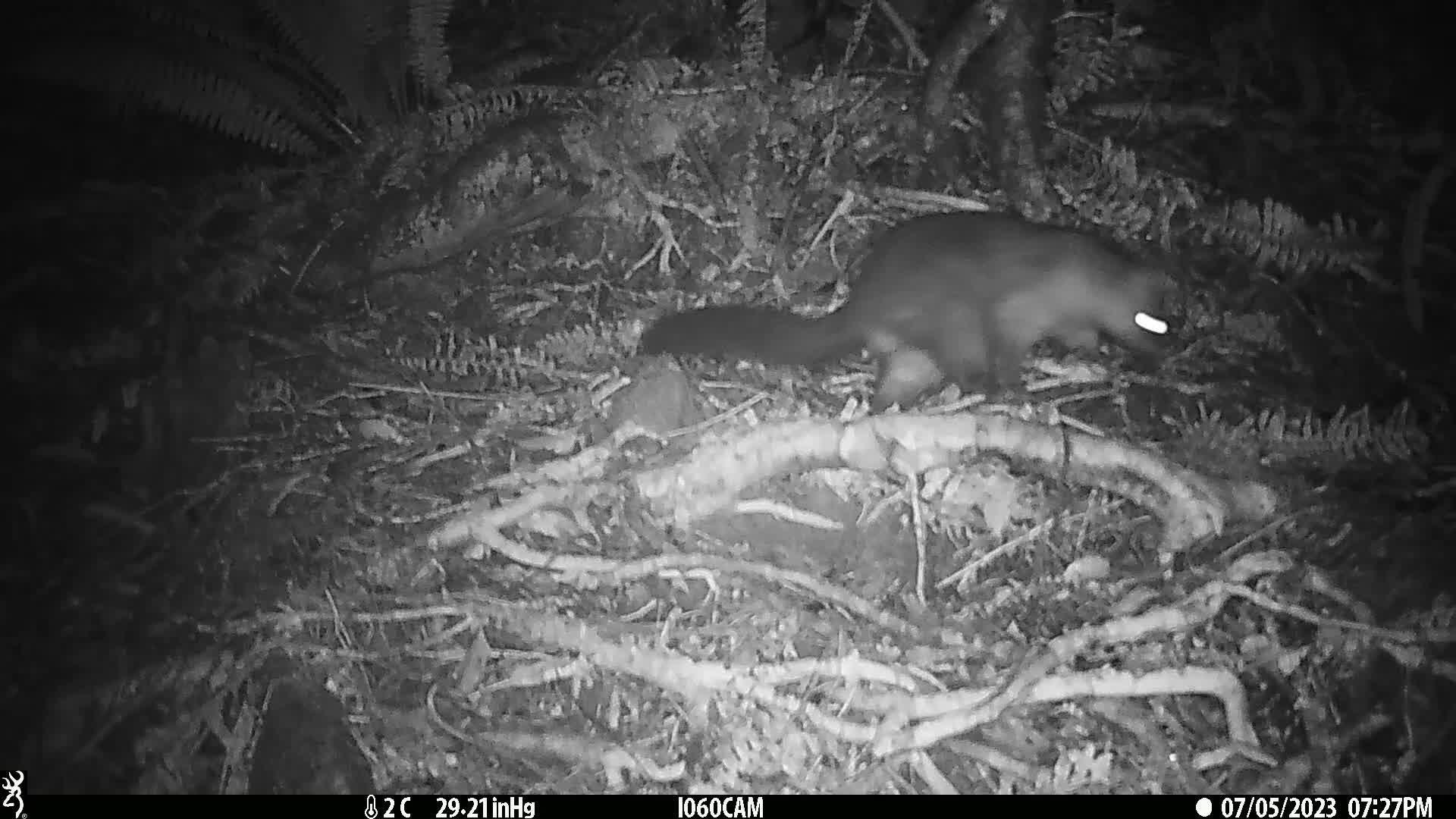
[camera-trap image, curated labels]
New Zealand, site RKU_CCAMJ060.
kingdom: Animalia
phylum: Chordata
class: Mammalia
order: Diprotodontia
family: Phalangeridae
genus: Trichosurus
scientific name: Trichosurus vulpecula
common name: common brushtail possum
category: possum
Possum (common brushtail possum) (Trichosurus vulpecula).